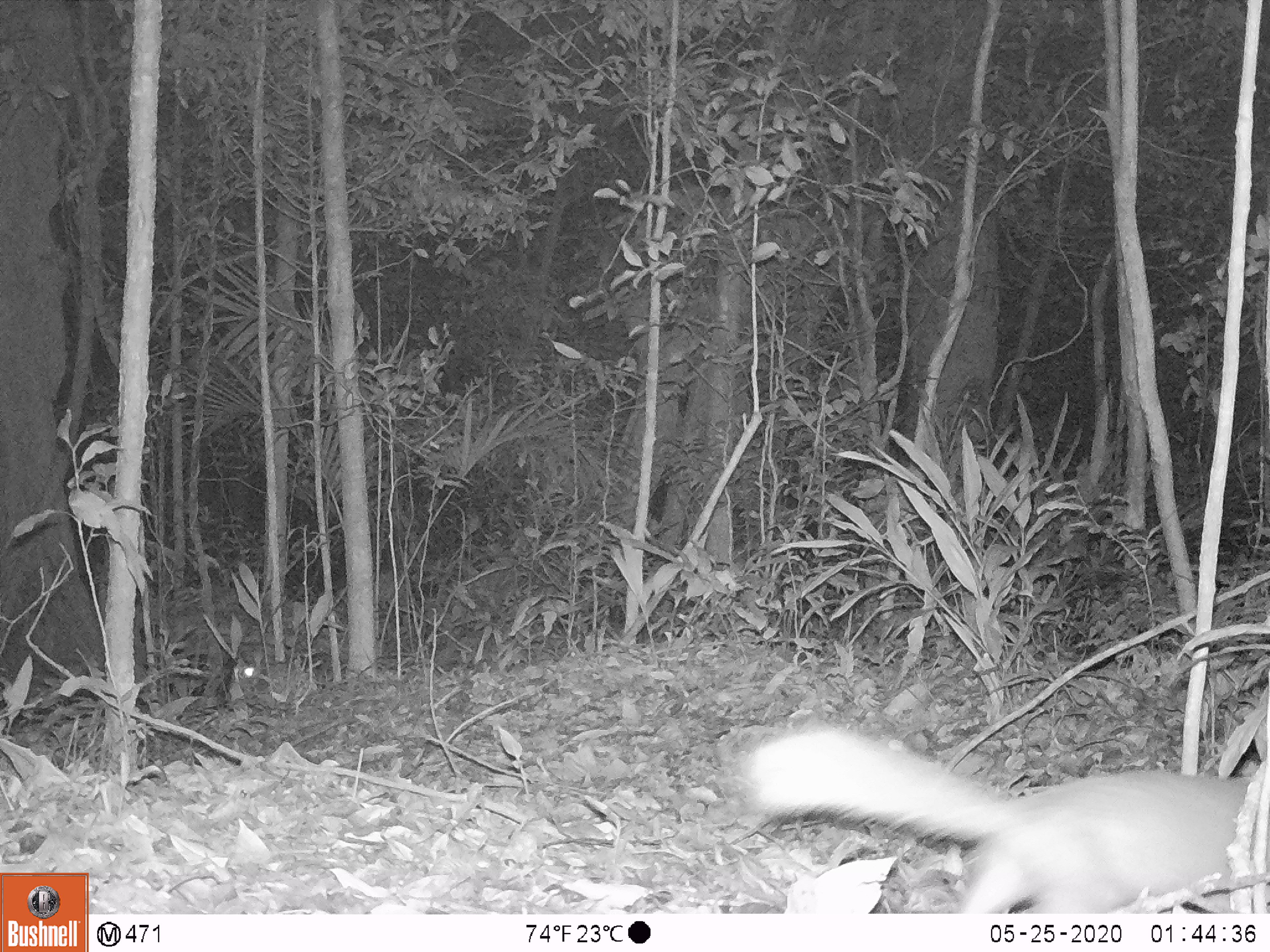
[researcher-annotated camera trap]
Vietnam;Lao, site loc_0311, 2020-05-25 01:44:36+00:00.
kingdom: Animalia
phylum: Chordata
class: Mammalia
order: Carnivora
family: Mustelidae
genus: Melogale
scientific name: Melogale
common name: ferret badger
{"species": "ferret badger (Melogale)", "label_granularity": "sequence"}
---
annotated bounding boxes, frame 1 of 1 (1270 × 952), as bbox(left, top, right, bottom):
ferret badger: bbox(751, 723, 1270, 911)